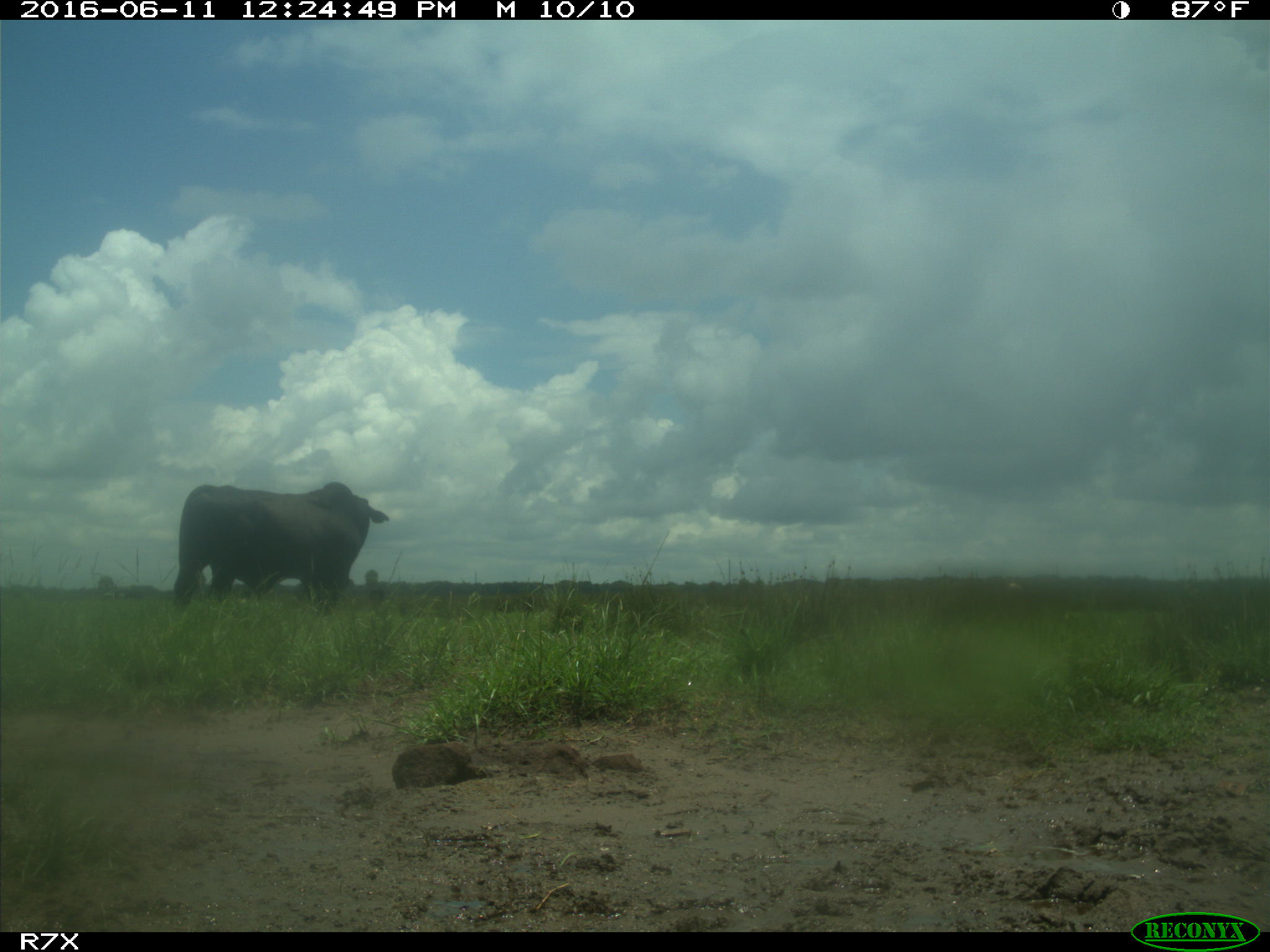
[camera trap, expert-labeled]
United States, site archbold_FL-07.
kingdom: Animalia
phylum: Chordata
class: Mammalia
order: Artiodactyla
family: Bovidae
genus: Bos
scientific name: Bos taurus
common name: domestic cow